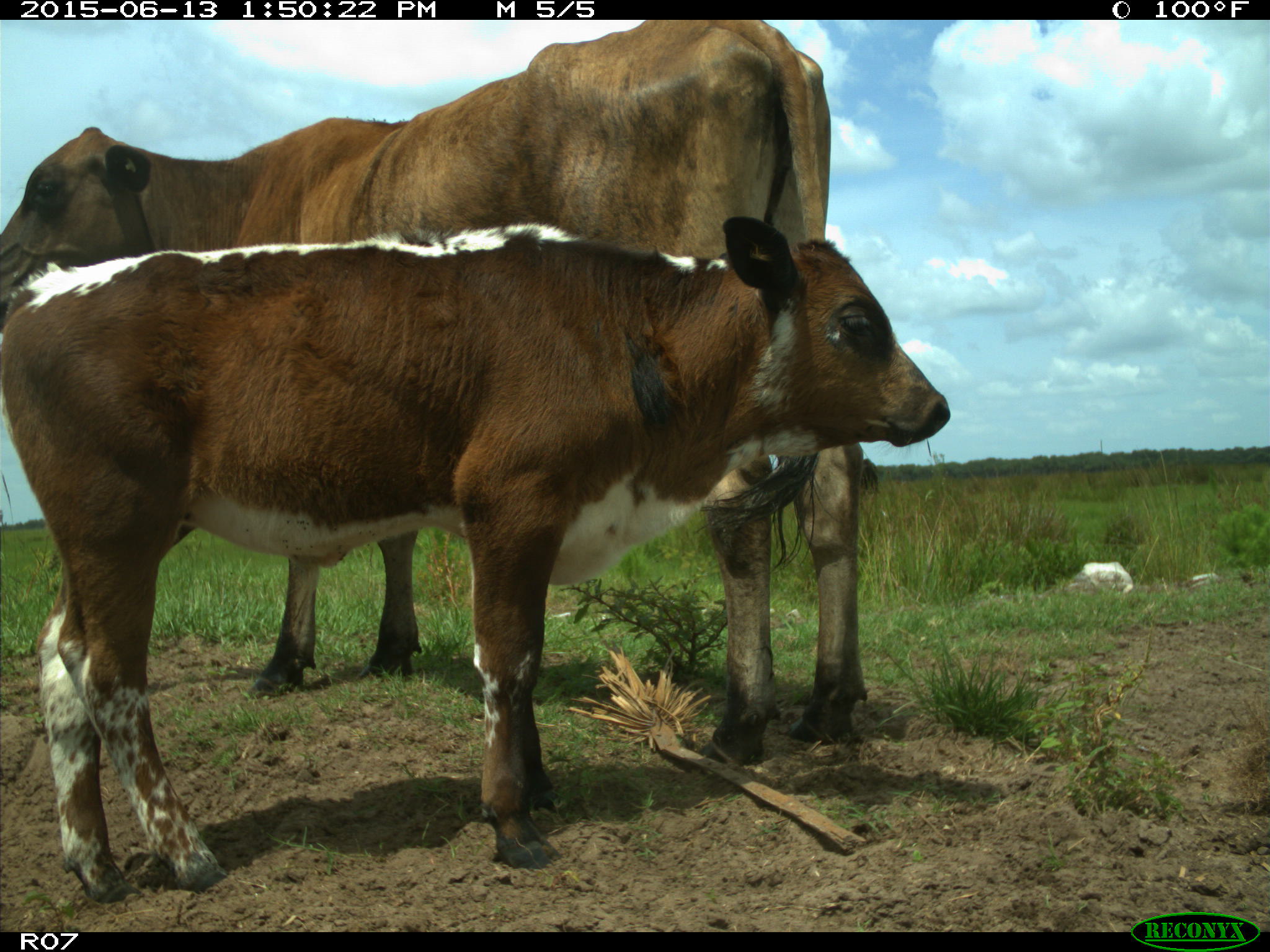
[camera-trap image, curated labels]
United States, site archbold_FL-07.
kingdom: Animalia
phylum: Chordata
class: Mammalia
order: Artiodactyla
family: Bovidae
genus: Bos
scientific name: Bos taurus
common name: domestic cow